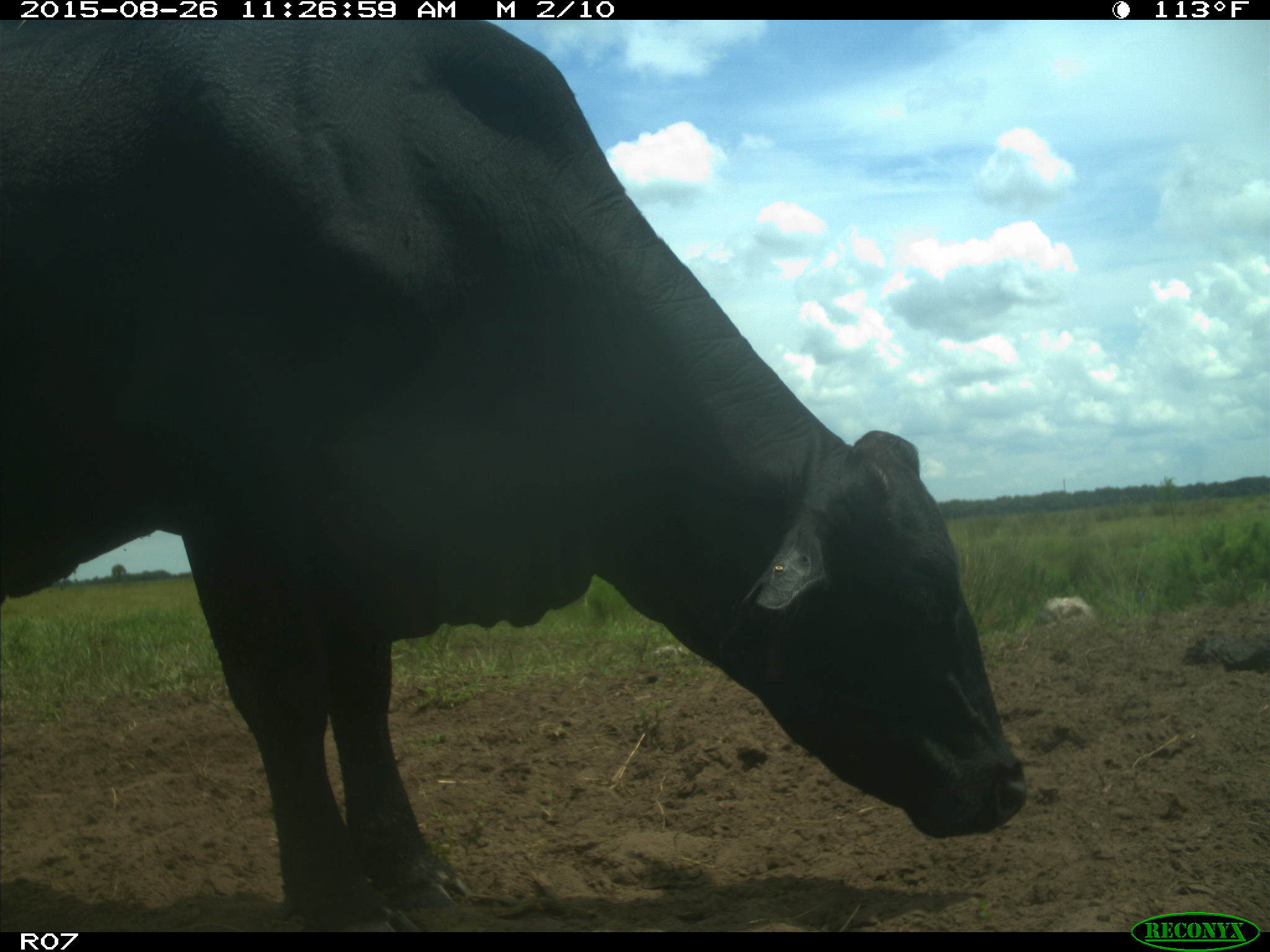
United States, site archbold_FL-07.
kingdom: Animalia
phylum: Chordata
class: Mammalia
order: Artiodactyla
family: Bovidae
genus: Bos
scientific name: Bos taurus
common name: domestic cow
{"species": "Bos taurus (domestic cow)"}